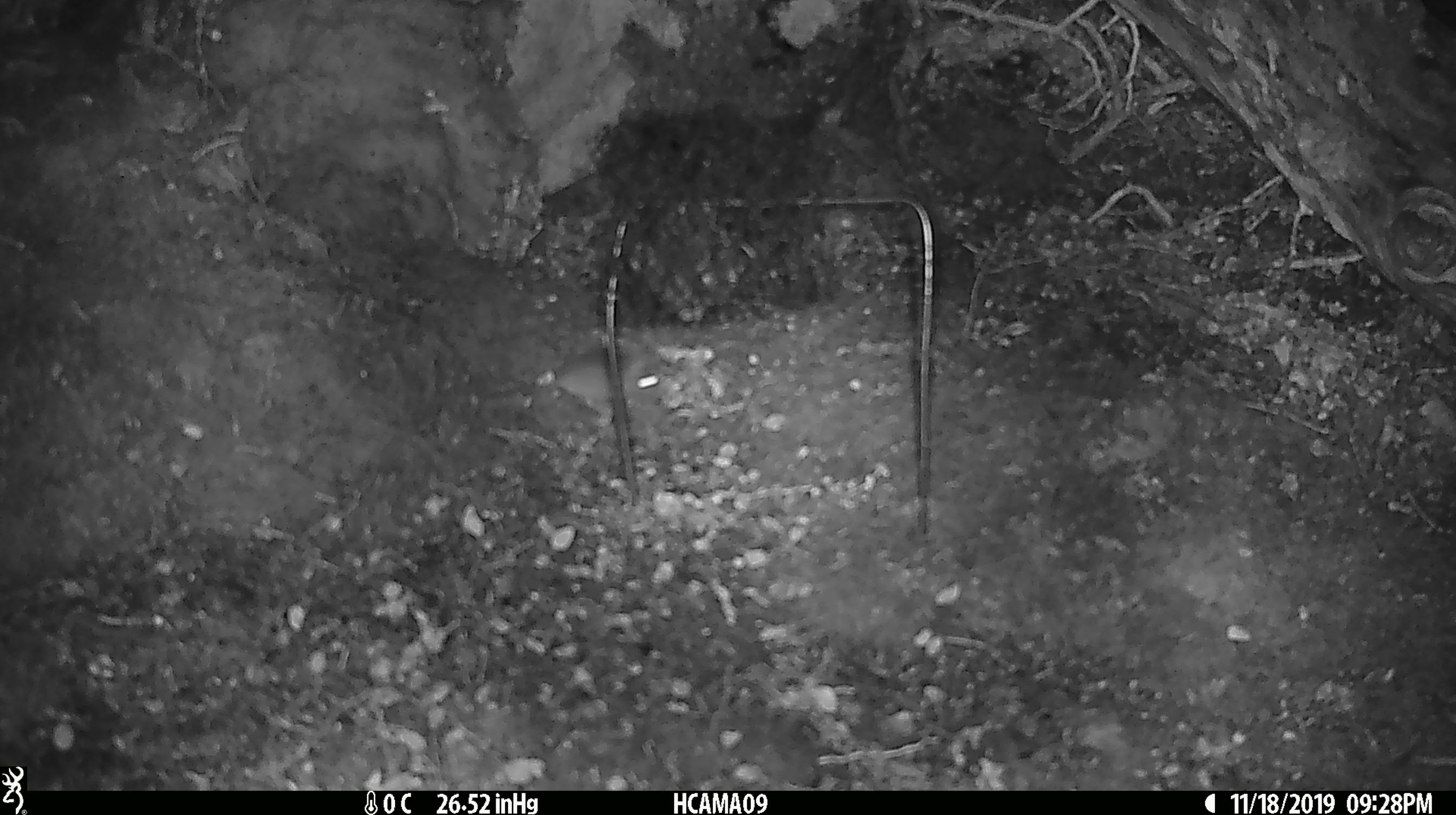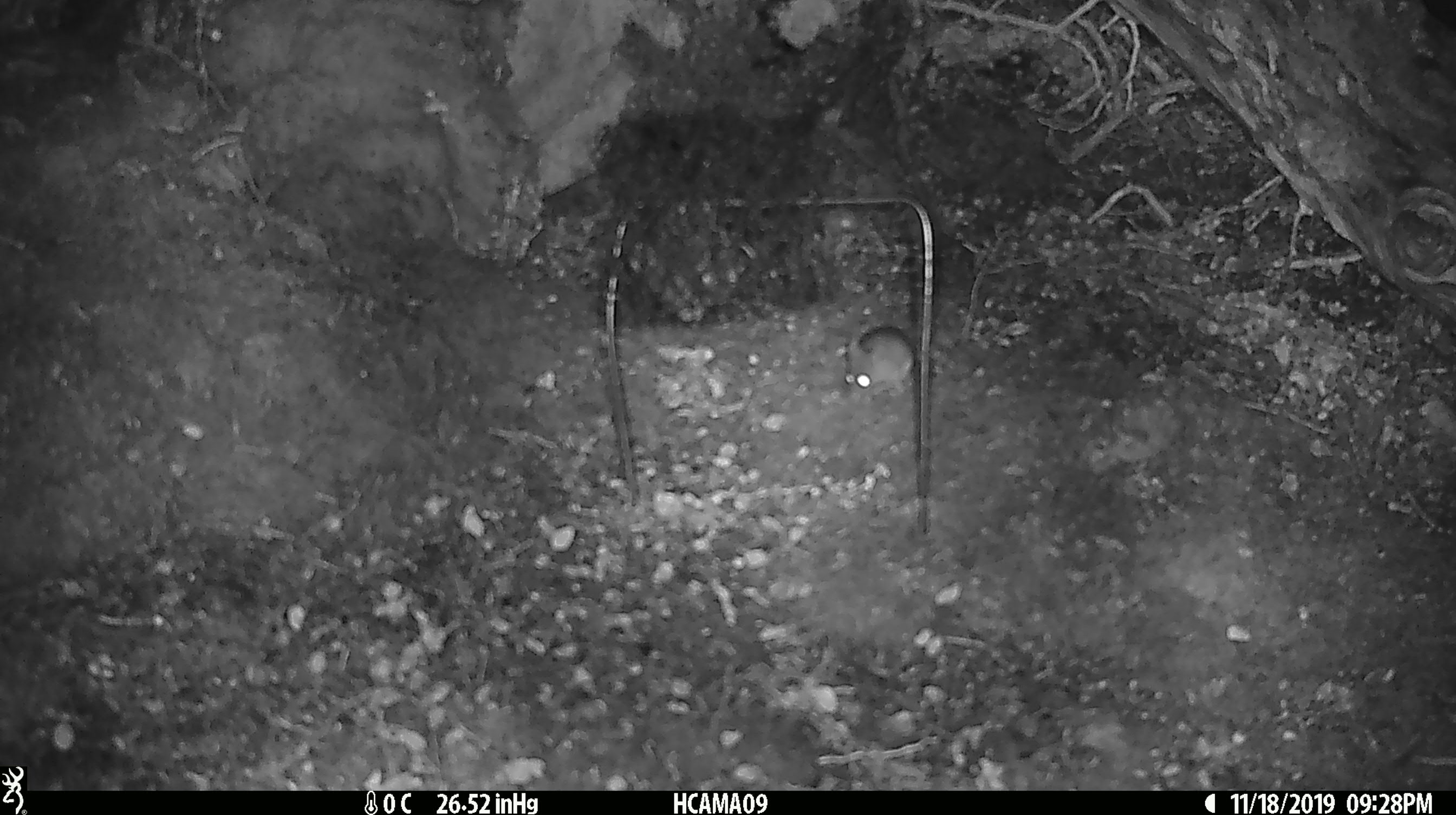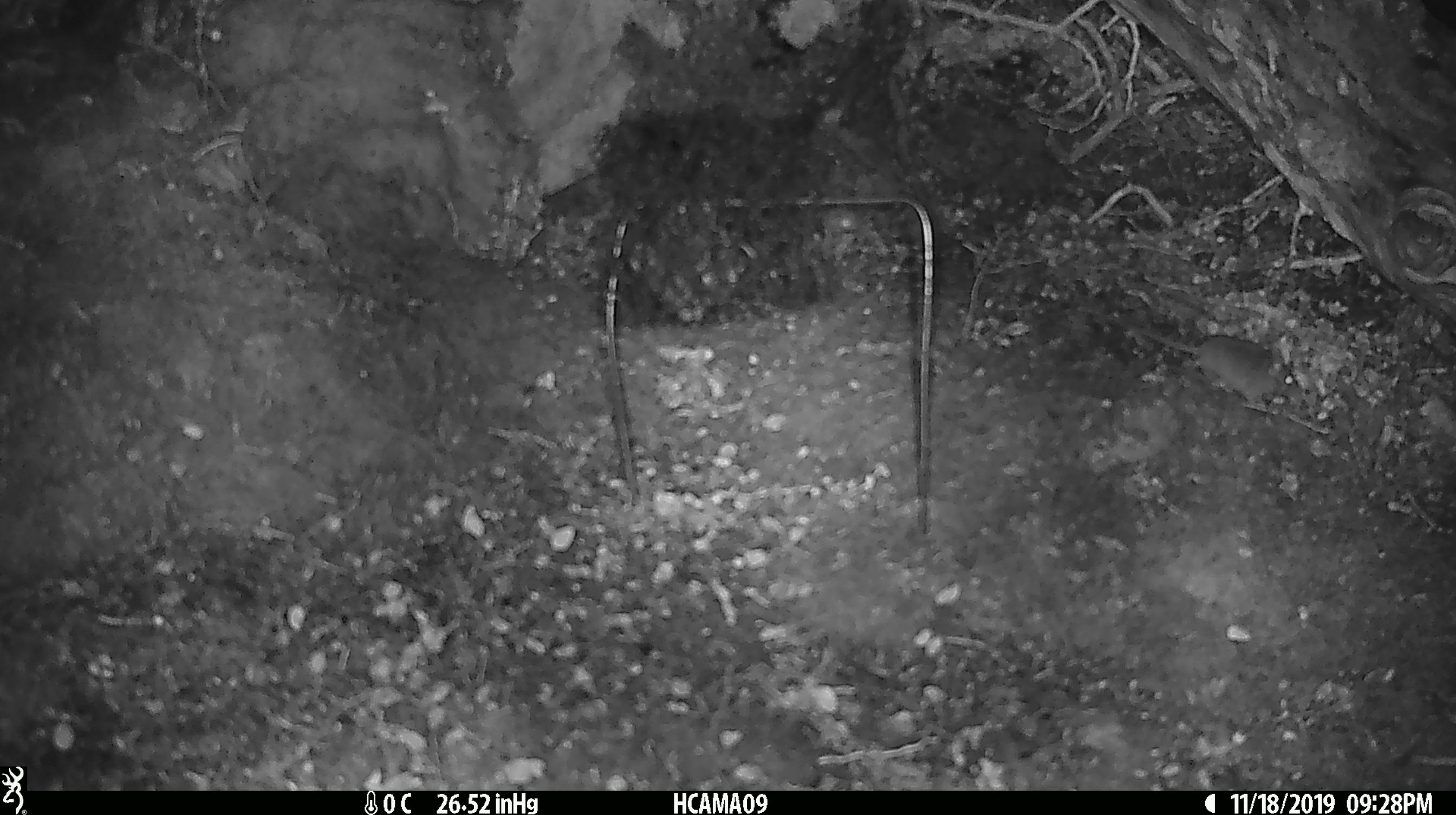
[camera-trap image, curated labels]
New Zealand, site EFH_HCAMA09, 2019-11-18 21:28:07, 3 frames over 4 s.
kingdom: Animalia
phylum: Chordata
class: Mammalia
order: Rodentia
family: Muridae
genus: Mus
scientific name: Mus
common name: mouse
Mouse (Mus).